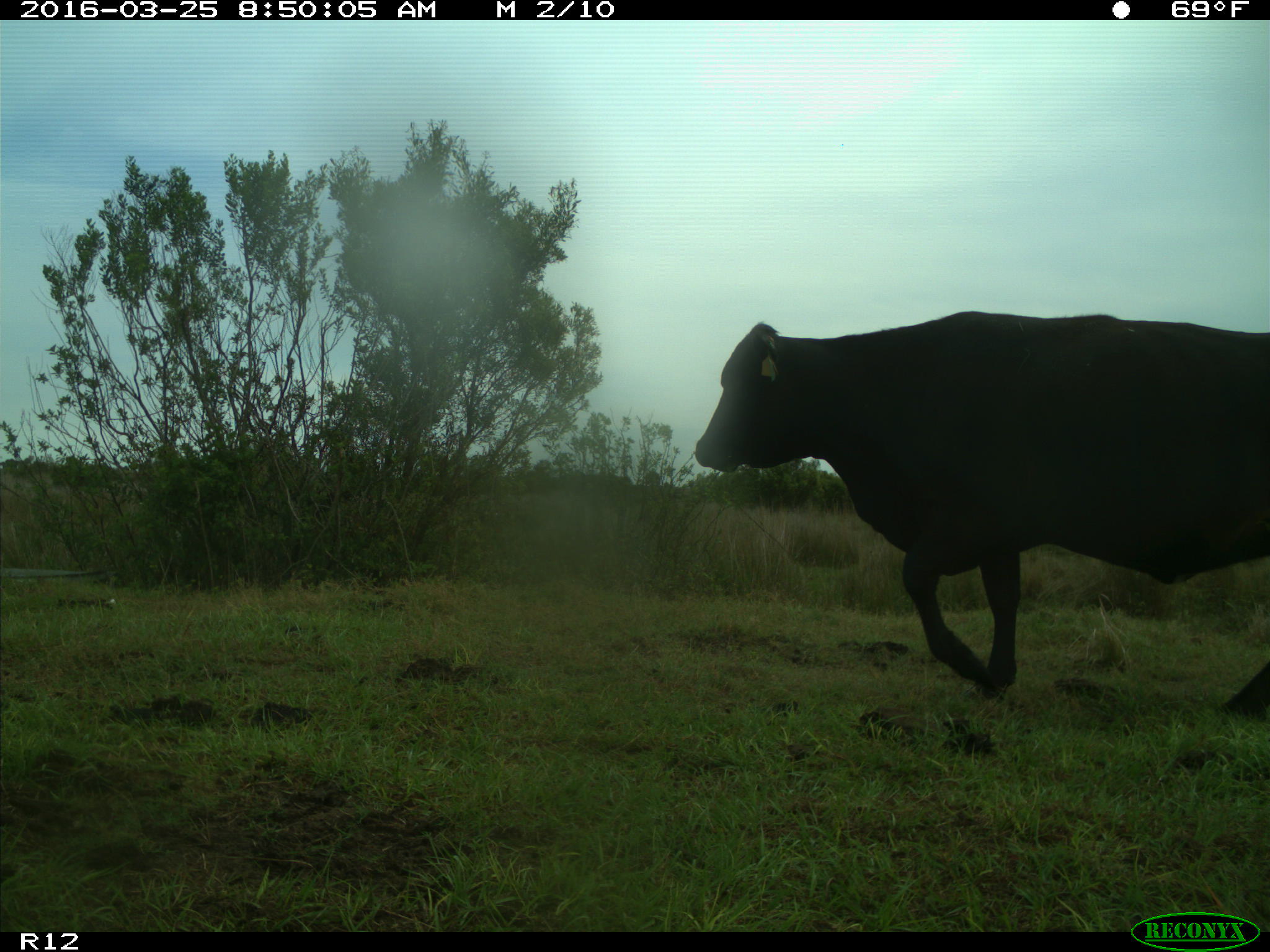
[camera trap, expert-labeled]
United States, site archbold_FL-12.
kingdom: Animalia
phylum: Chordata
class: Mammalia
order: Artiodactyla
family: Bovidae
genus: Bos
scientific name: Bos taurus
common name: domestic cow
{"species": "Bos taurus (domestic cow)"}